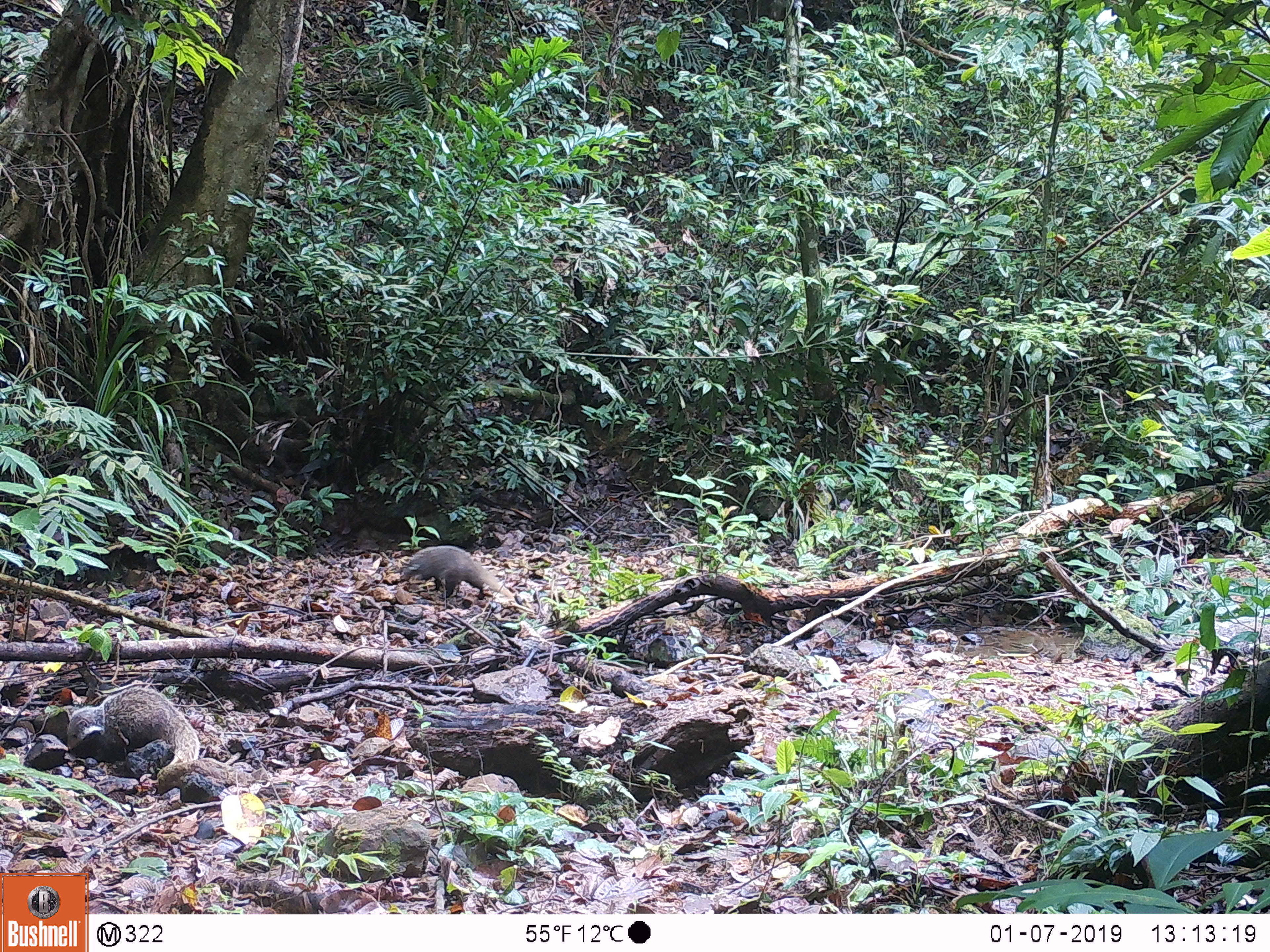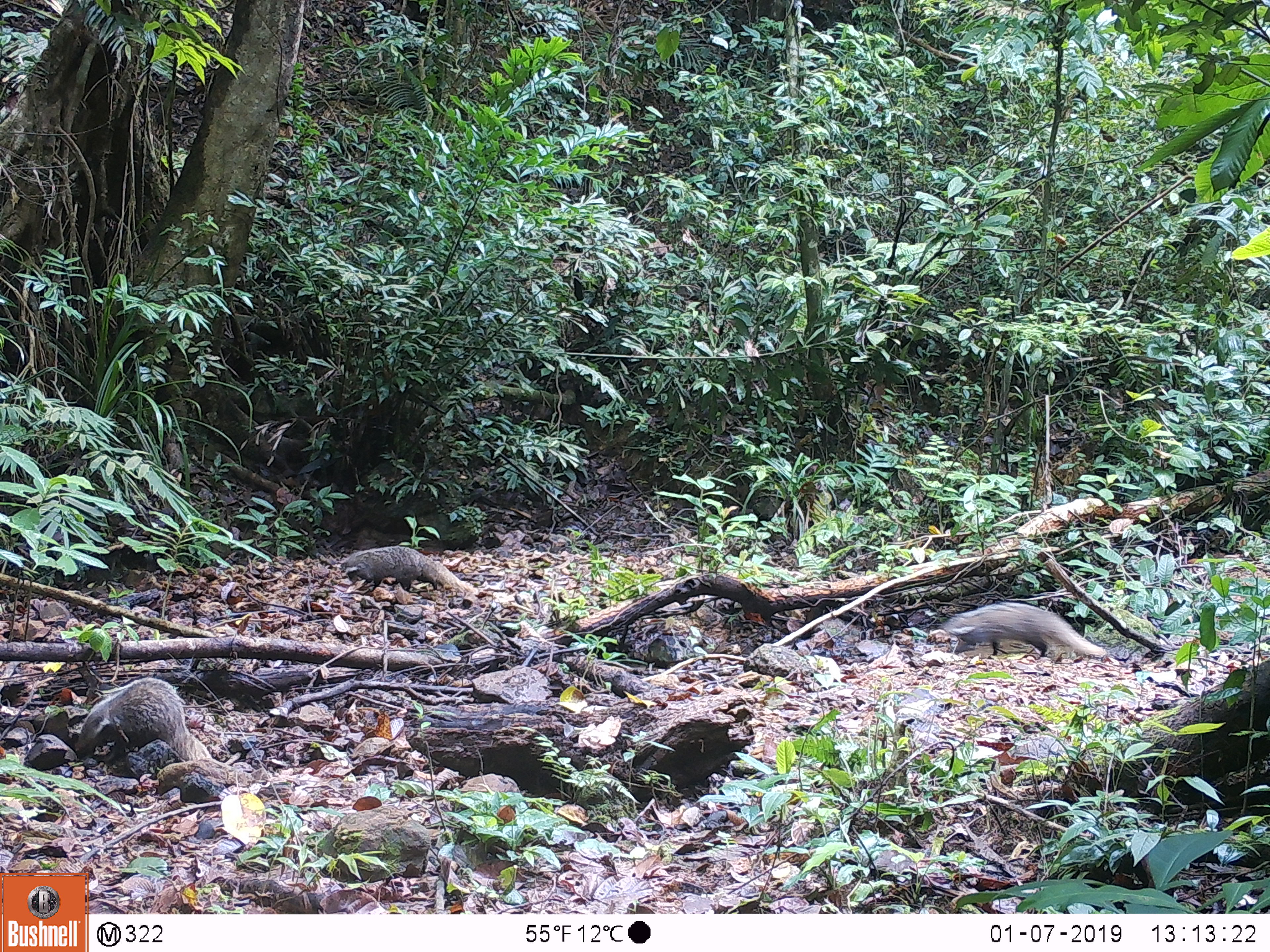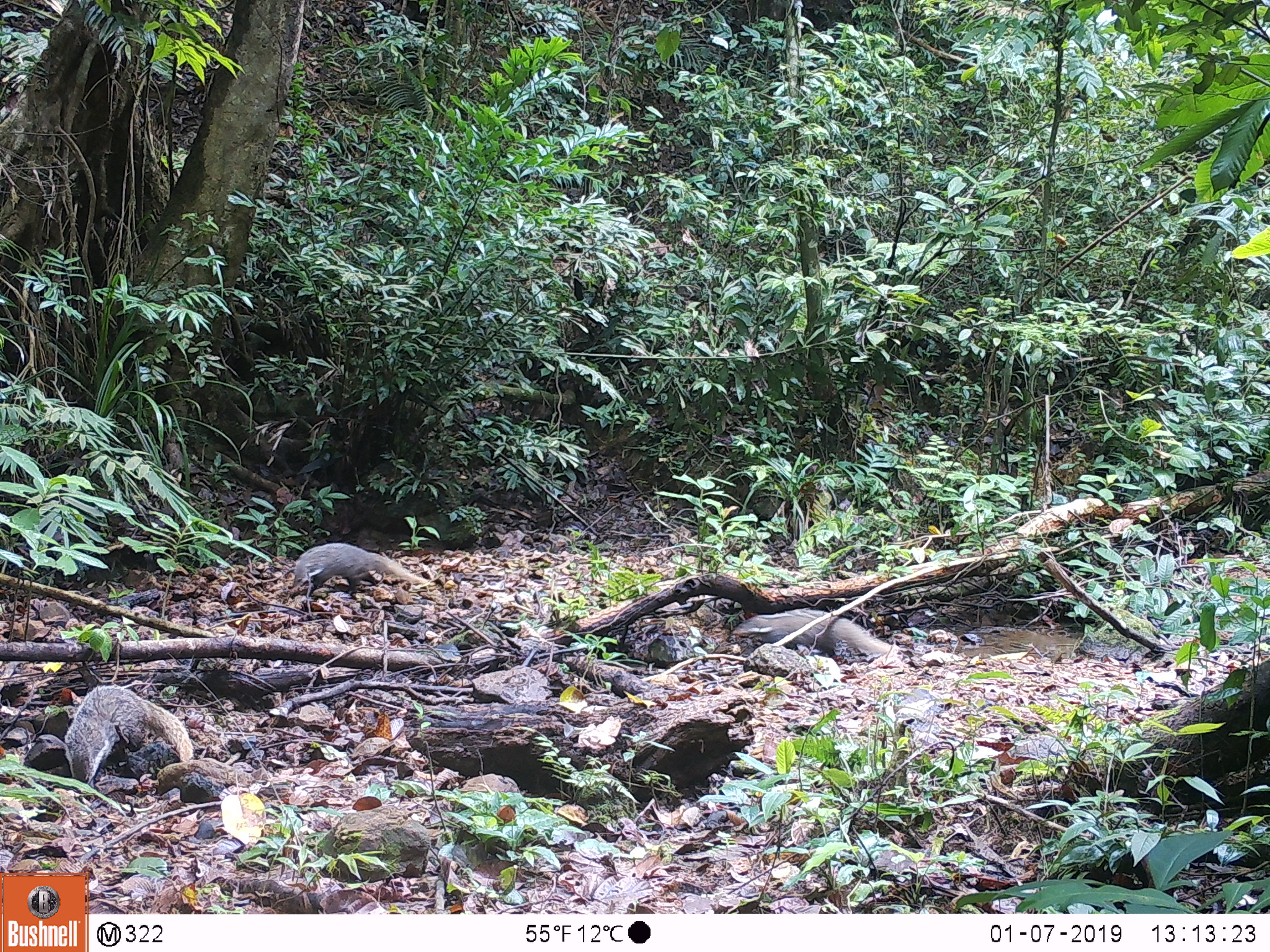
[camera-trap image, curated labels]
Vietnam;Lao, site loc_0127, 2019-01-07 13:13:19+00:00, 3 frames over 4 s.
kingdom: Animalia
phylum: Chordata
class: Mammalia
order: Carnivora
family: Herpestidae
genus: Urva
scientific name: Urva urva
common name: crab-eating mongoose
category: crab eating mongoose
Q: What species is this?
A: Crab eating mongoose (crab-eating mongoose) (Urva urva).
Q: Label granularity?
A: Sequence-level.